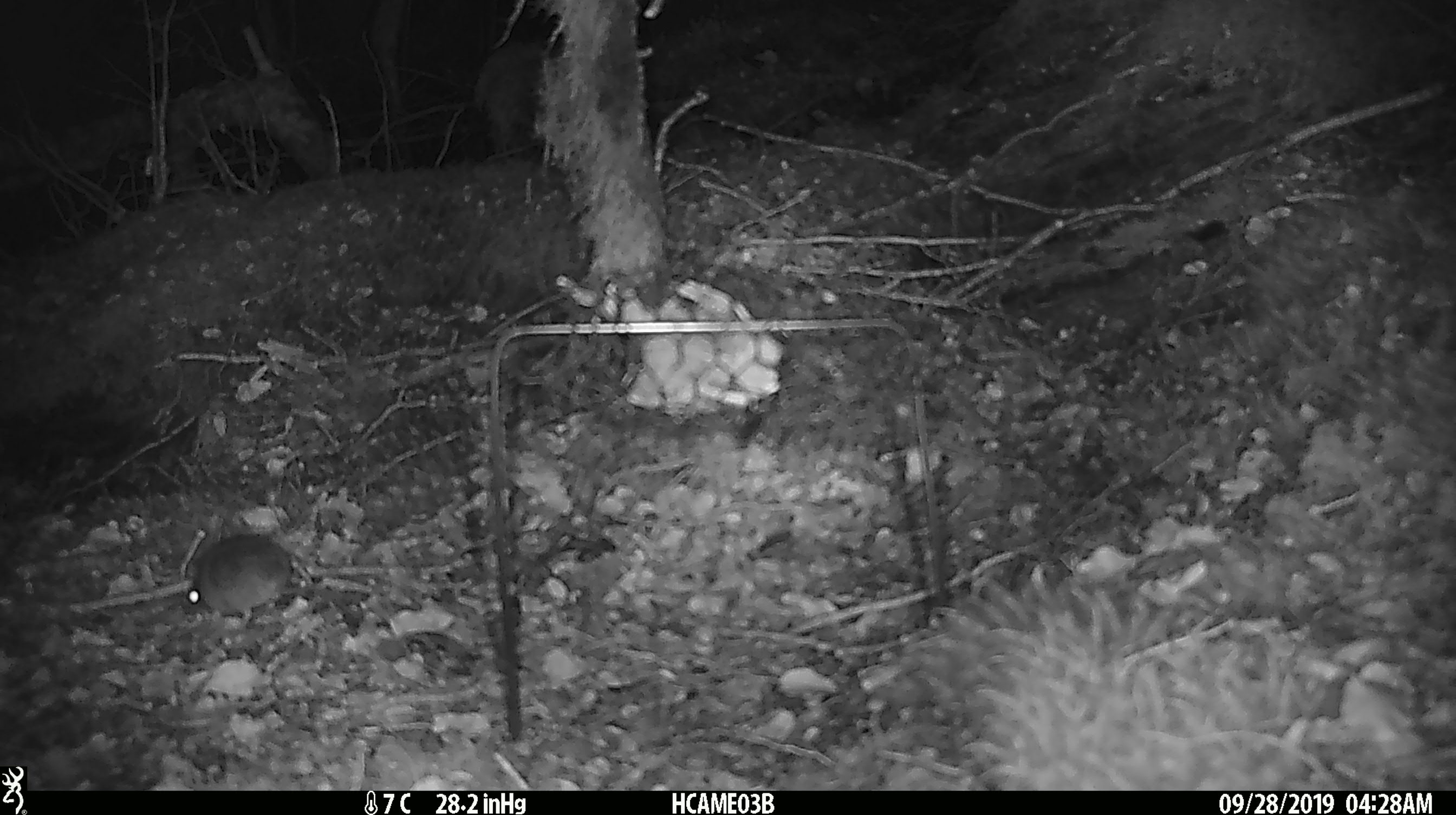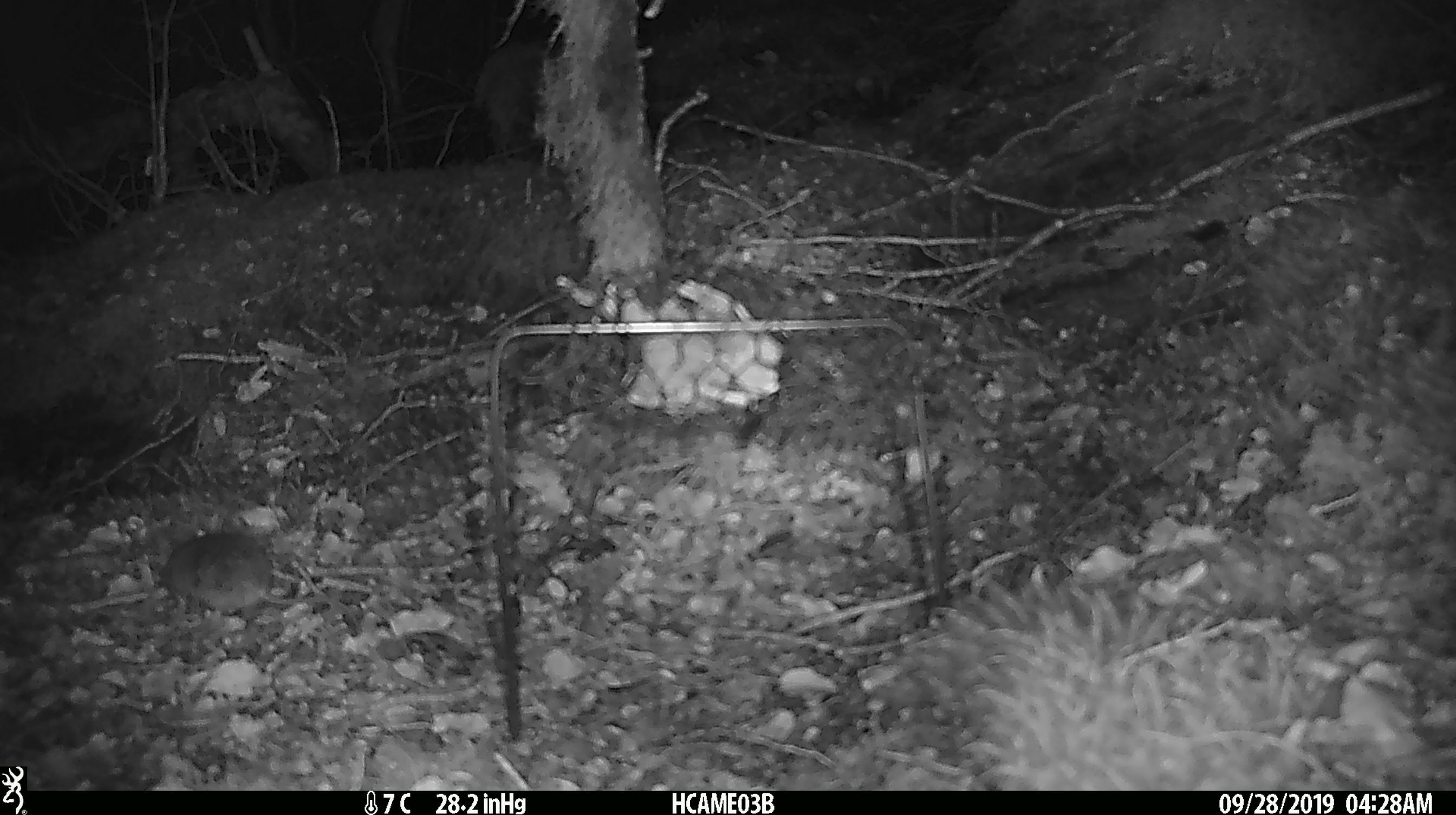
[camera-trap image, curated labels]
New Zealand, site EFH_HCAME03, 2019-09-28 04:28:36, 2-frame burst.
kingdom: Animalia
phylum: Chordata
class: Mammalia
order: Rodentia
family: Muridae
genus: Mus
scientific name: Mus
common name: mouse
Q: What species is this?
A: Mouse (Mus).